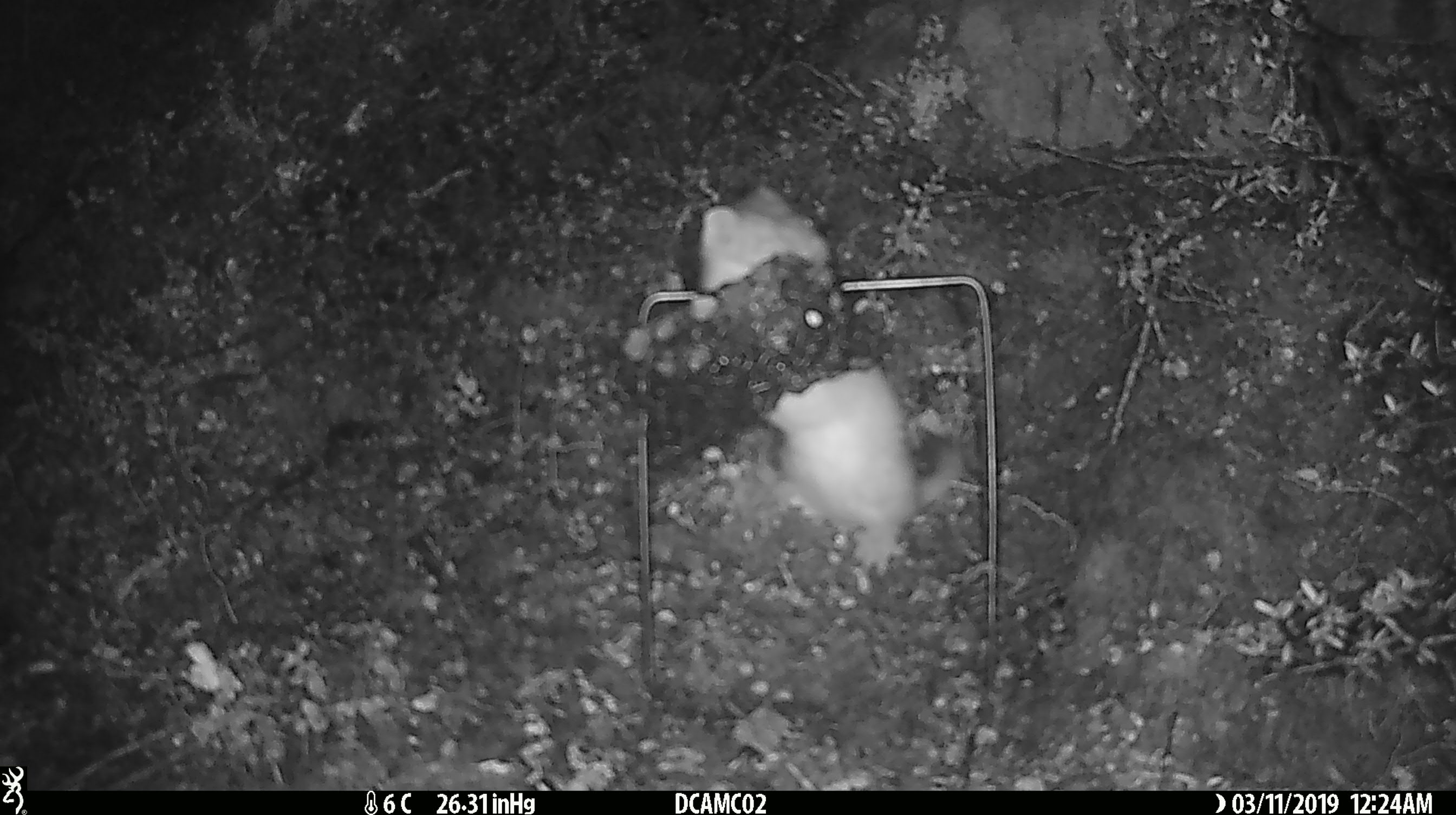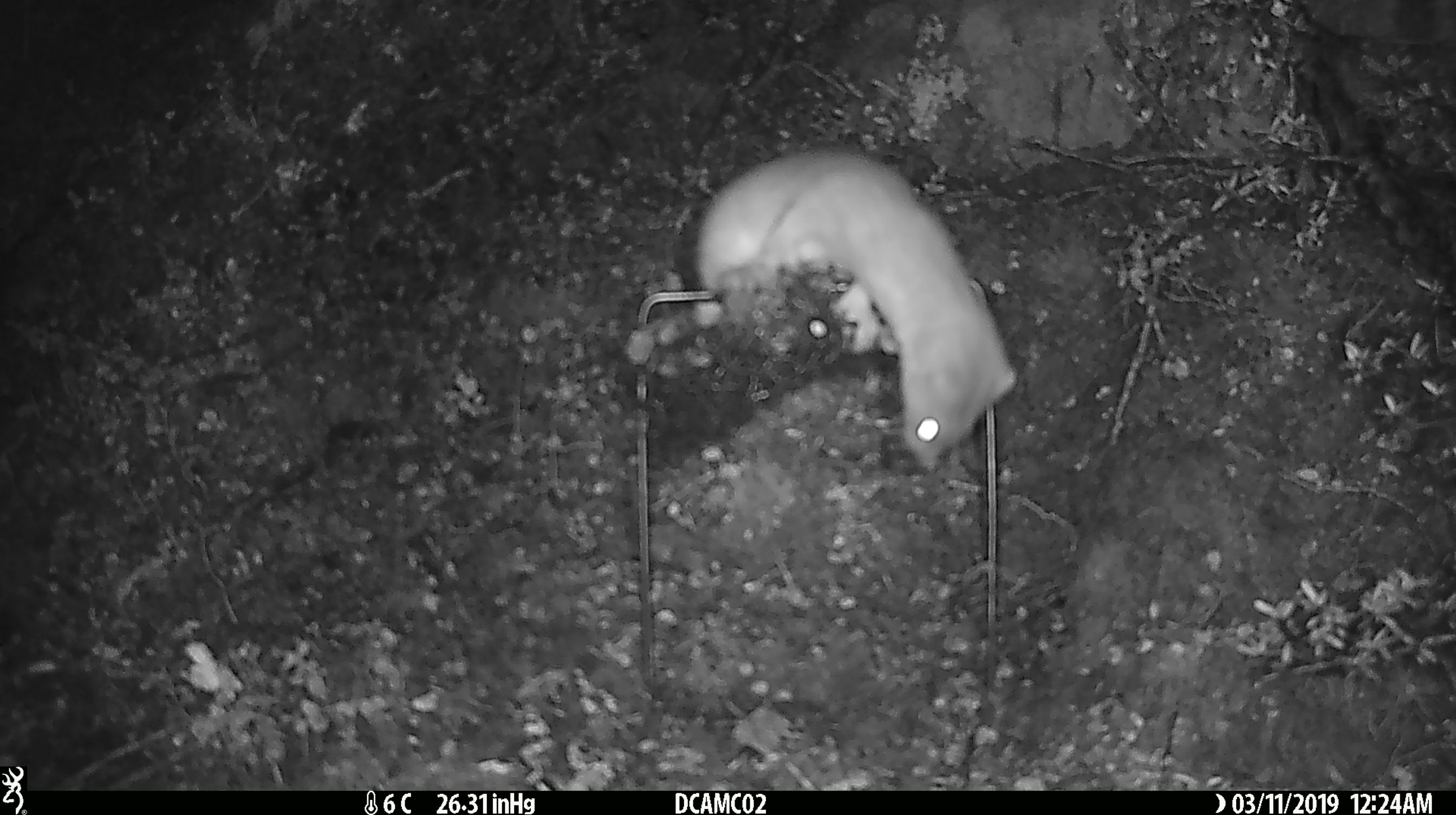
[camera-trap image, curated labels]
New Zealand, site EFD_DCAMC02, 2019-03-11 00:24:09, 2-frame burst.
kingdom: Animalia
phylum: Chordata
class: Mammalia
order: Carnivora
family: Mustelidae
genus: Mustela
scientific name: Mustela erminea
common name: stoat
Stoat (Mustela erminea).